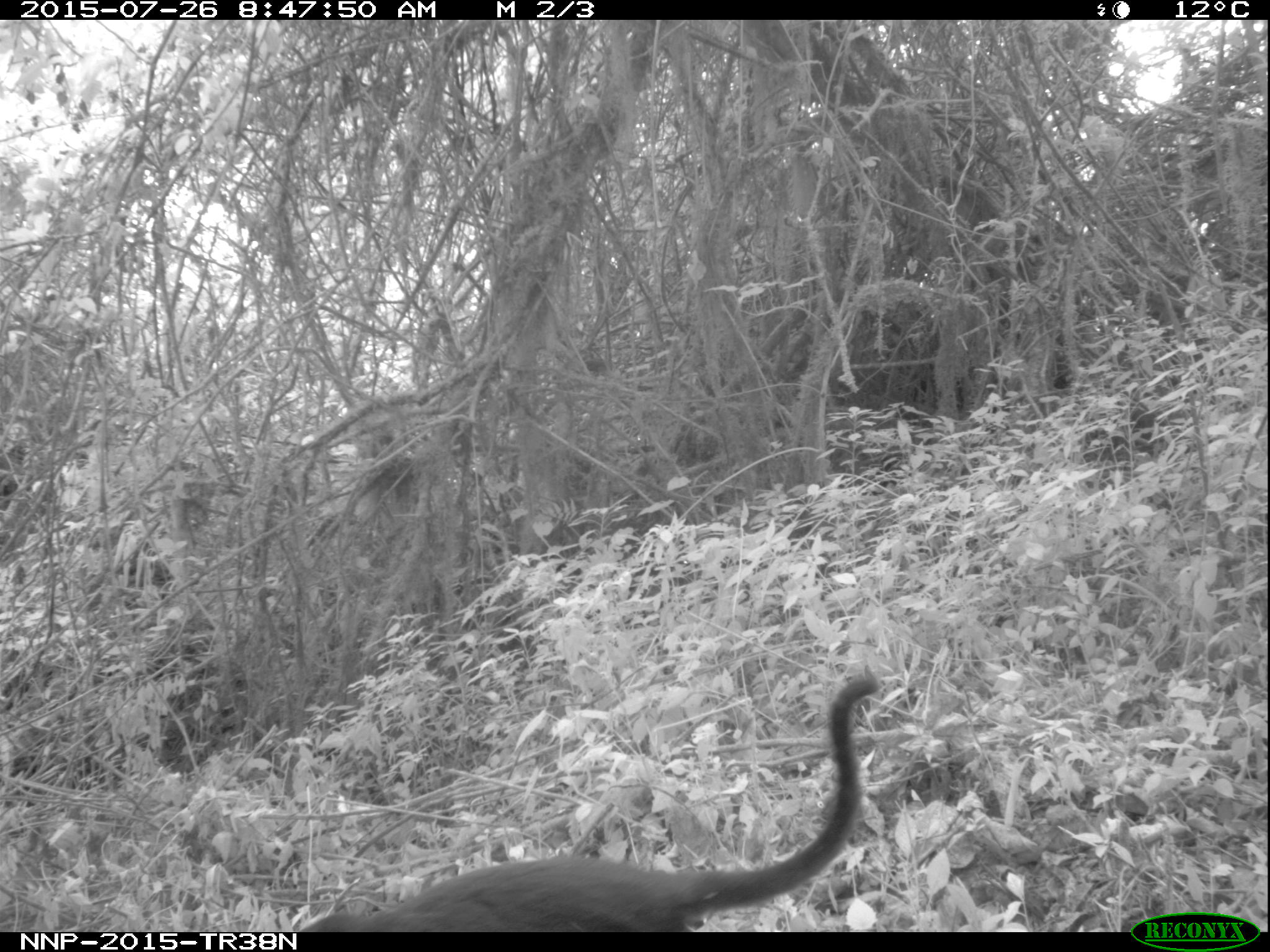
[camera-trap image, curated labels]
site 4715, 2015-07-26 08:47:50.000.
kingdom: Animalia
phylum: Chordata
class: Mammalia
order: Primates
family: Cercopithecidae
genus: Allochrocebus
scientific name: Allochrocebus lhoesti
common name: l'hoest's monkey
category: cercopithecus lhoesti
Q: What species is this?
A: Cercopithecus lhoesti (l'hoest's monkey) (Allochrocebus lhoesti).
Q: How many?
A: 1.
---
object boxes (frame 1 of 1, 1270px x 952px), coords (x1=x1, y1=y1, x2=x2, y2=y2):
cercopithecus lhoesti: (x1=290, y1=670, x2=883, y2=932)